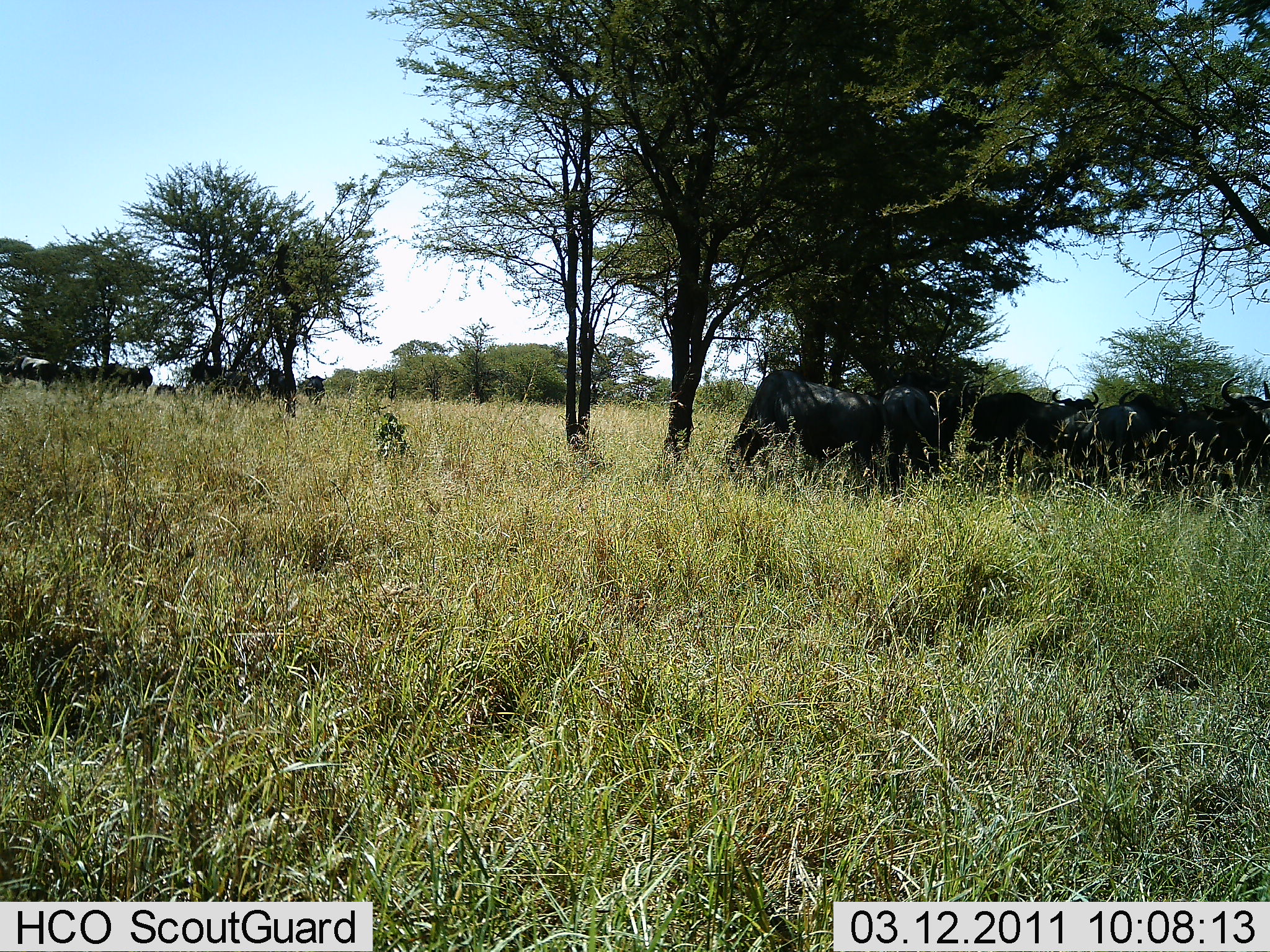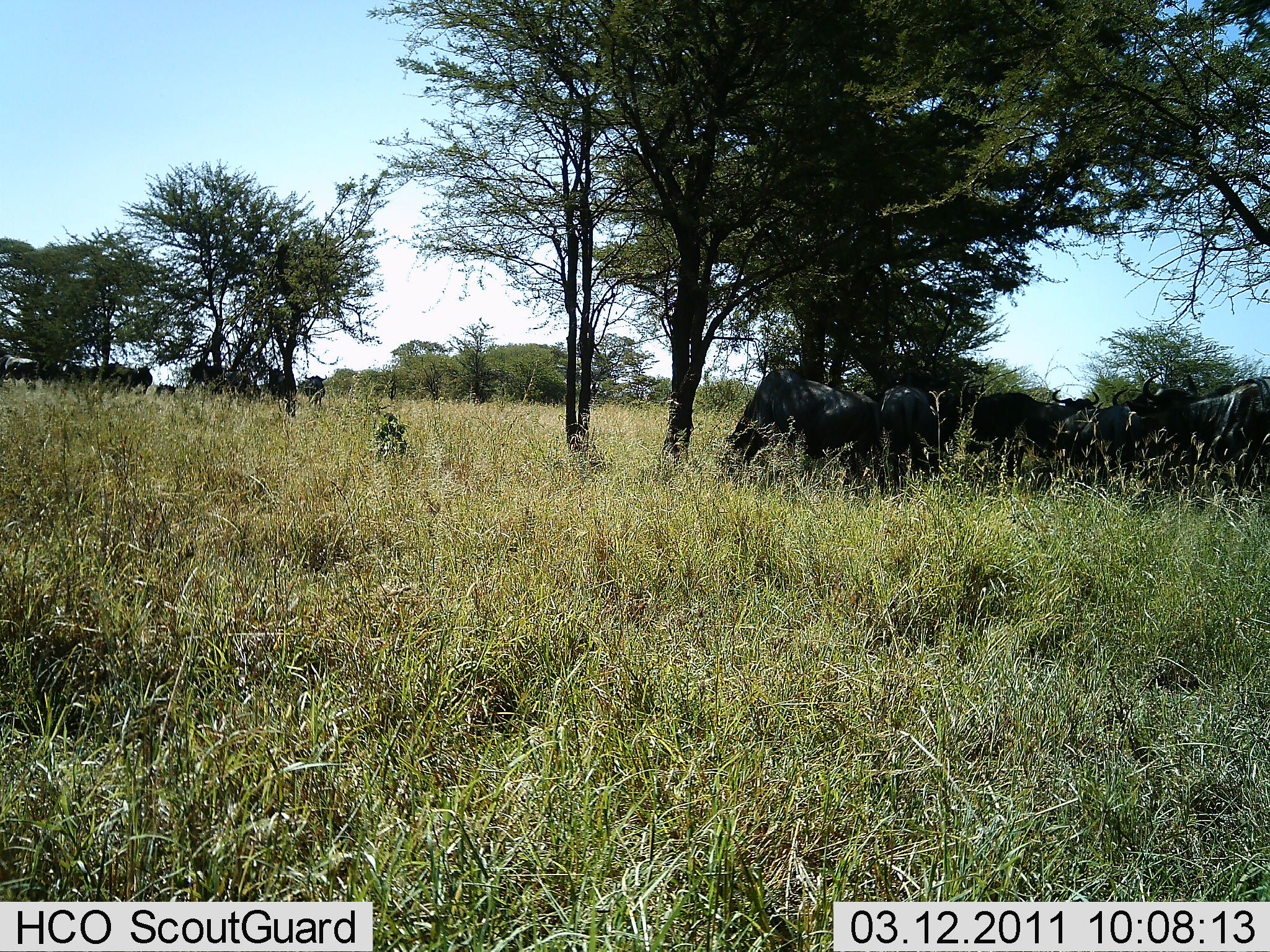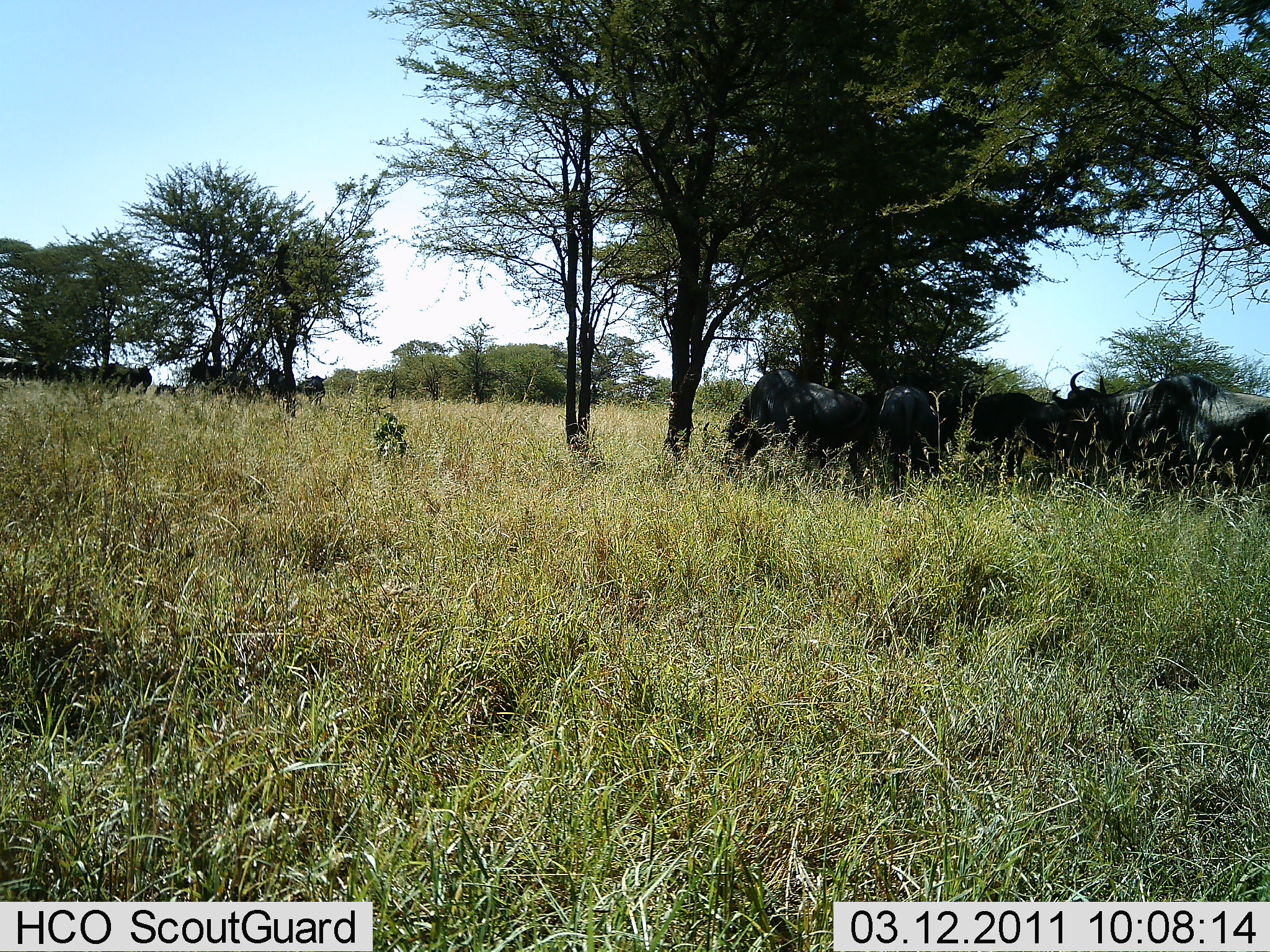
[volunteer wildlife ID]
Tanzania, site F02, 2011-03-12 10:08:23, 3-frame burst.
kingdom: Animalia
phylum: Chordata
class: Mammalia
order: Artiodactyla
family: Bovidae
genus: Connochaetes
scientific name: Connochaetes taurinus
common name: blue wildebeest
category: wildebeest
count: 10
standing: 55%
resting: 45%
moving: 27%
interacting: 9%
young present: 0%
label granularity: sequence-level